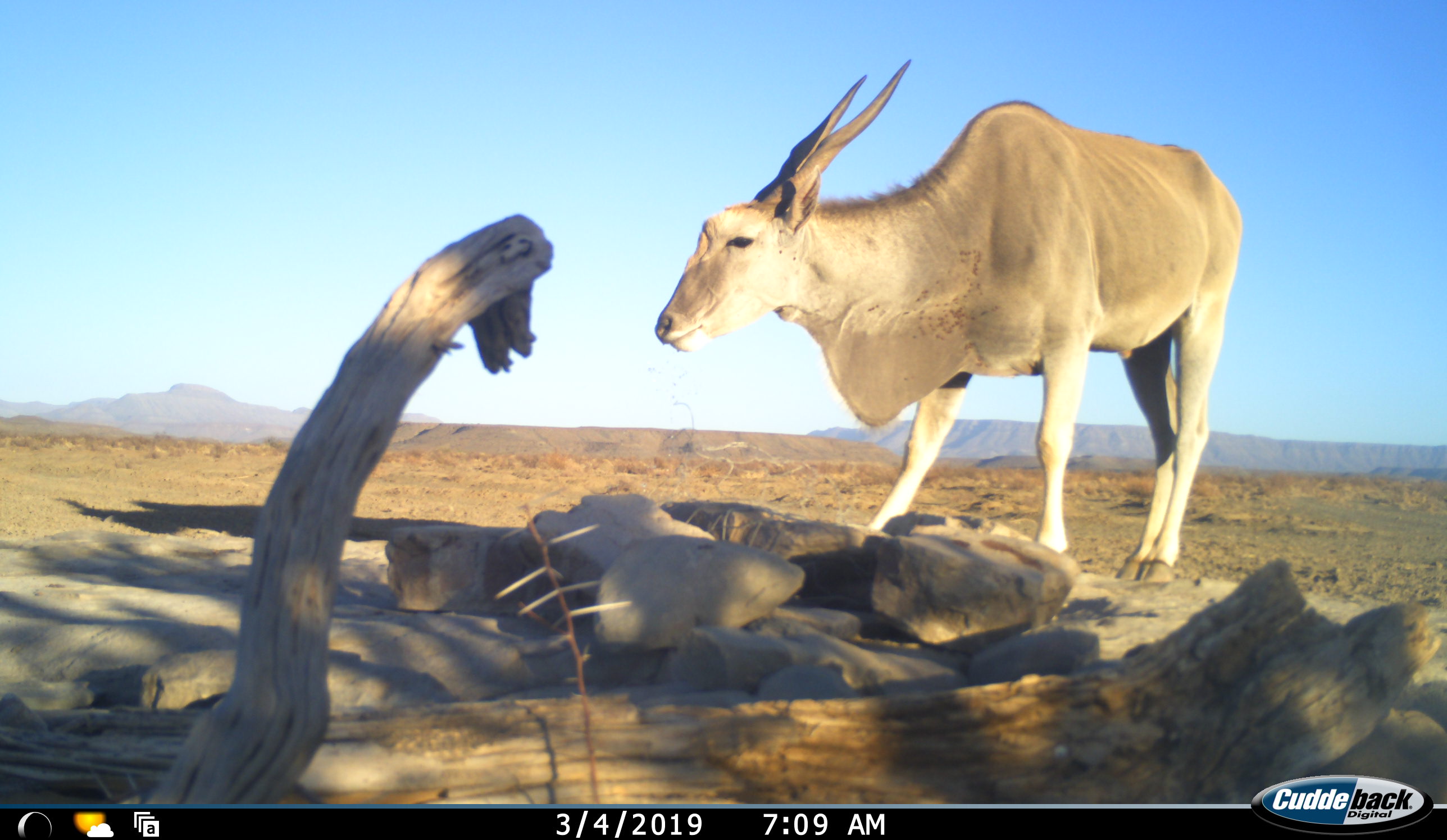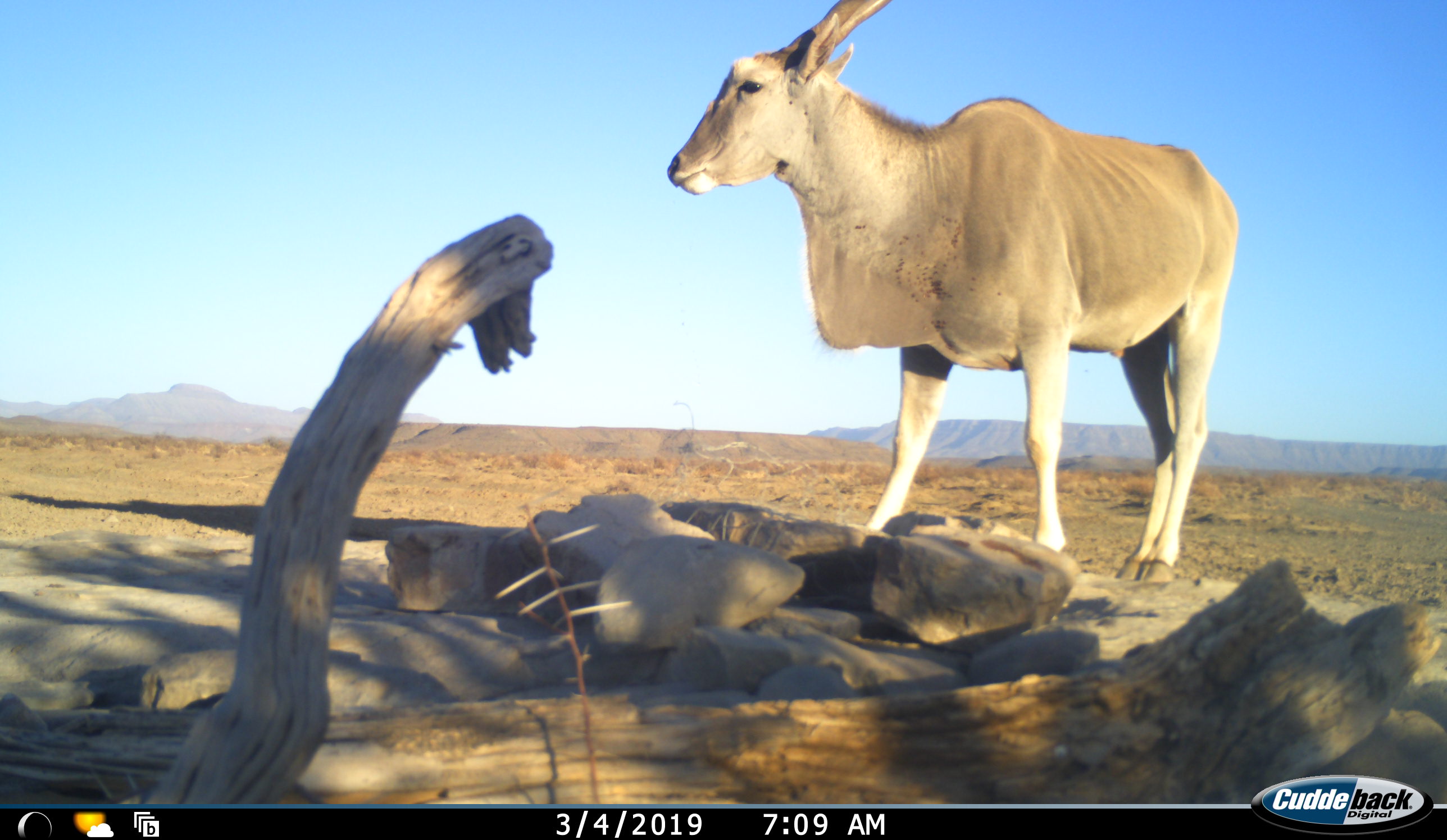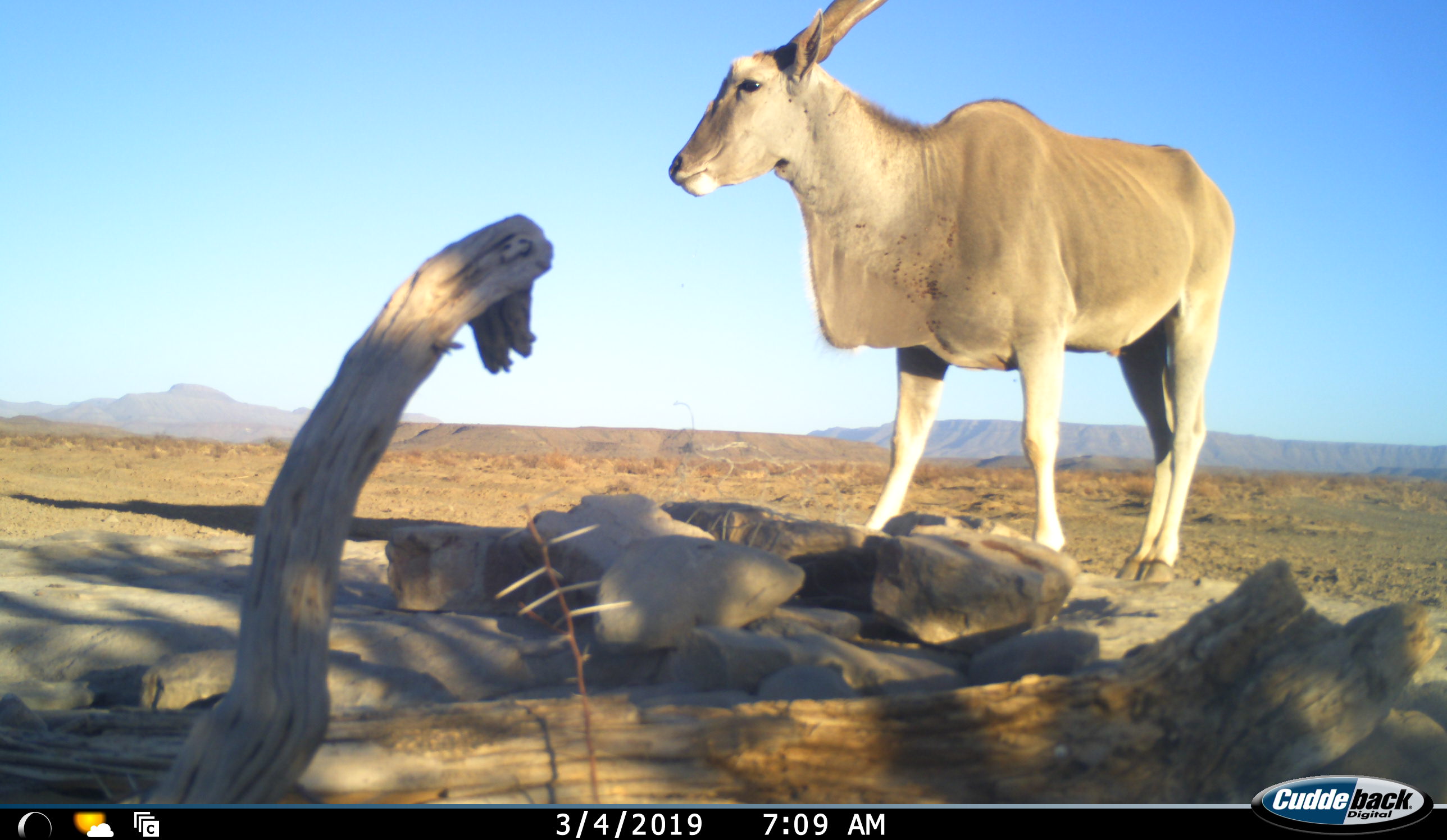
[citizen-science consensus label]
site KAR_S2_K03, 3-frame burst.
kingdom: Animalia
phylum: Chordata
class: Mammalia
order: Artiodactyla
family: Bovidae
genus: Tragelaphus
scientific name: Tragelaphus oryx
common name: eland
Eland (Tragelaphus oryx), count 1. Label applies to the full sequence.